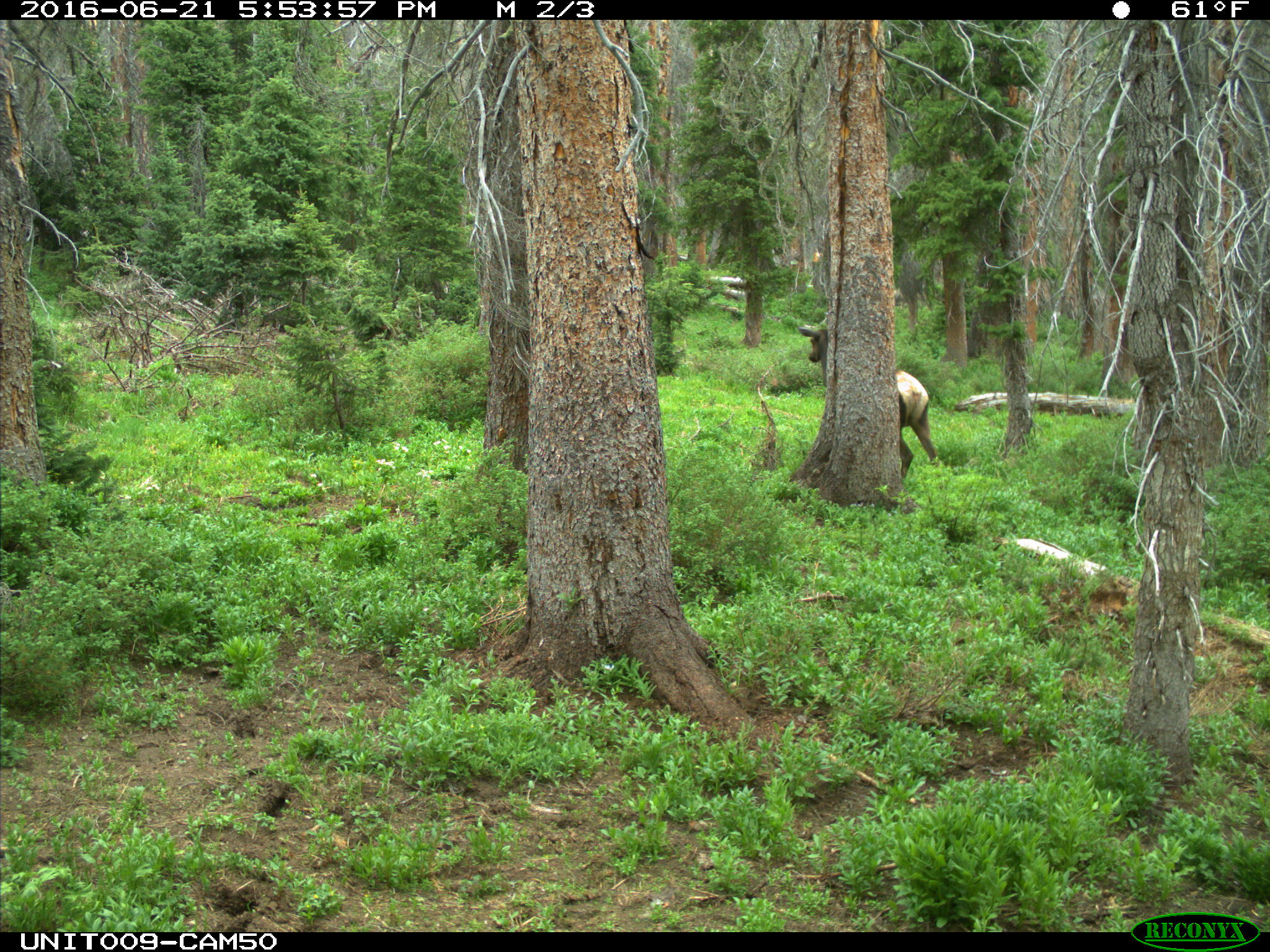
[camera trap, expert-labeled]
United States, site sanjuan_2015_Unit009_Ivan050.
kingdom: Animalia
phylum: Chordata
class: Mammalia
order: Artiodactyla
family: Cervidae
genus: Cervus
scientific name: Cervus elaphus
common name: red deer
Cervus elaphus (red deer).